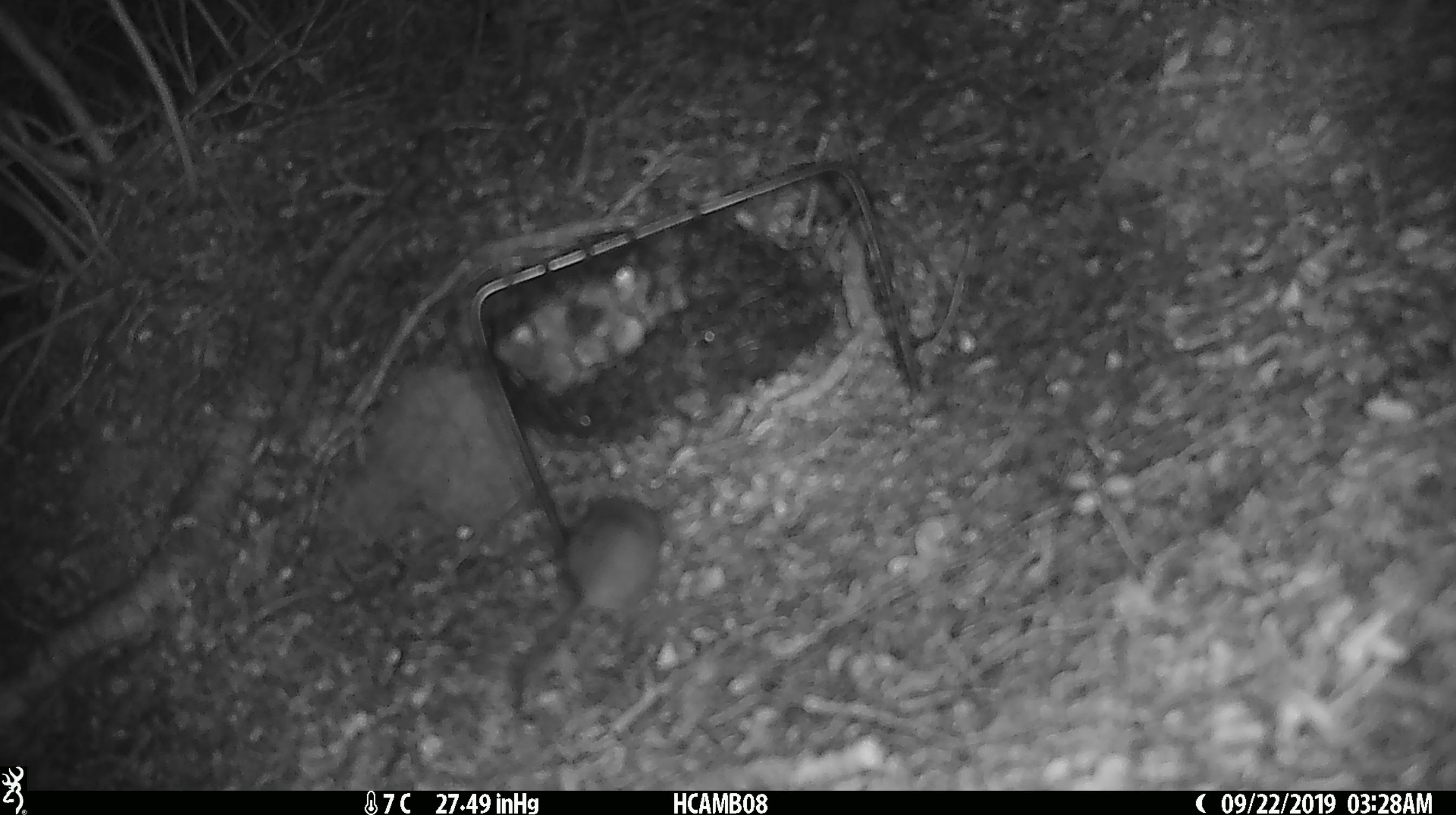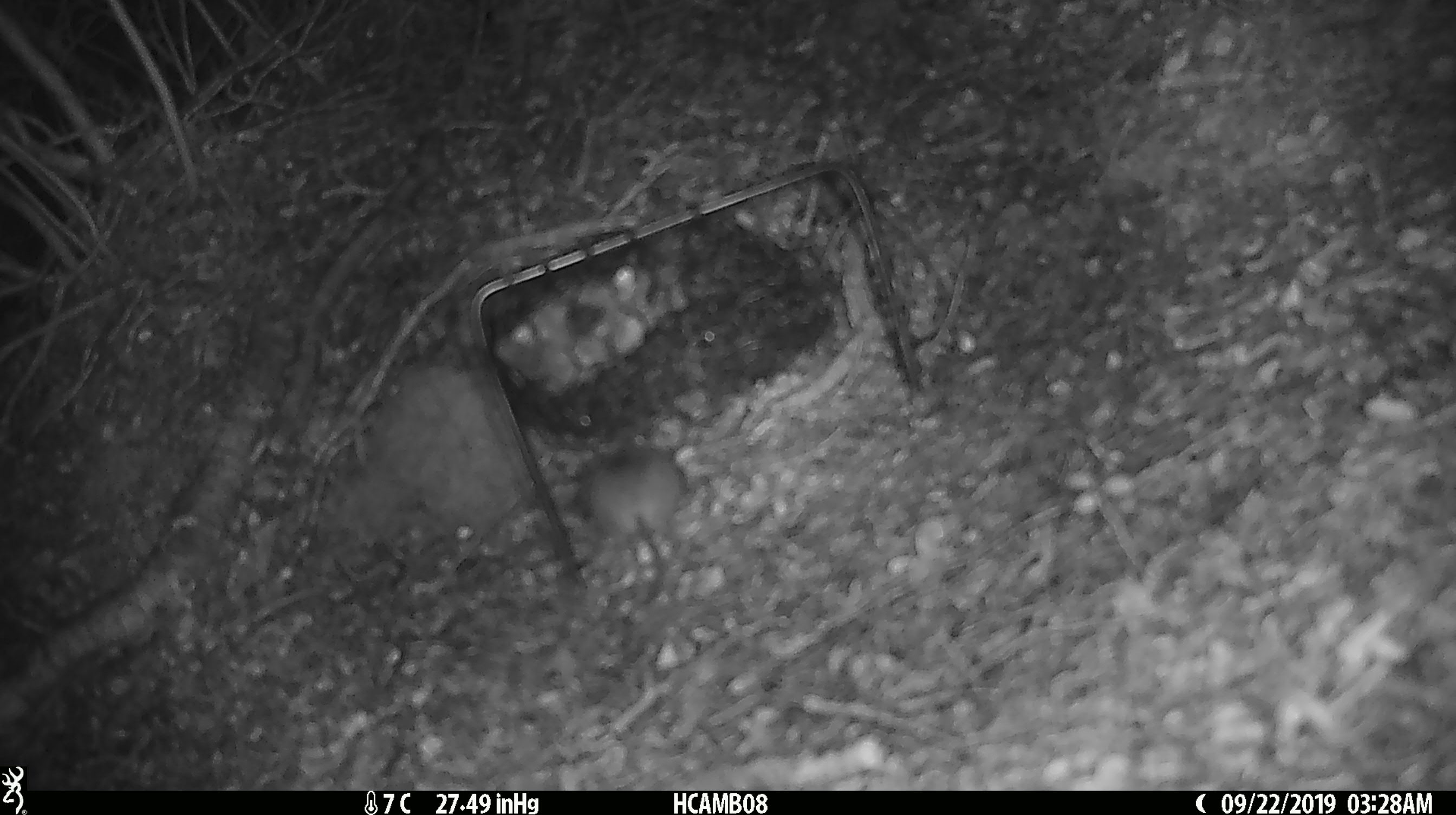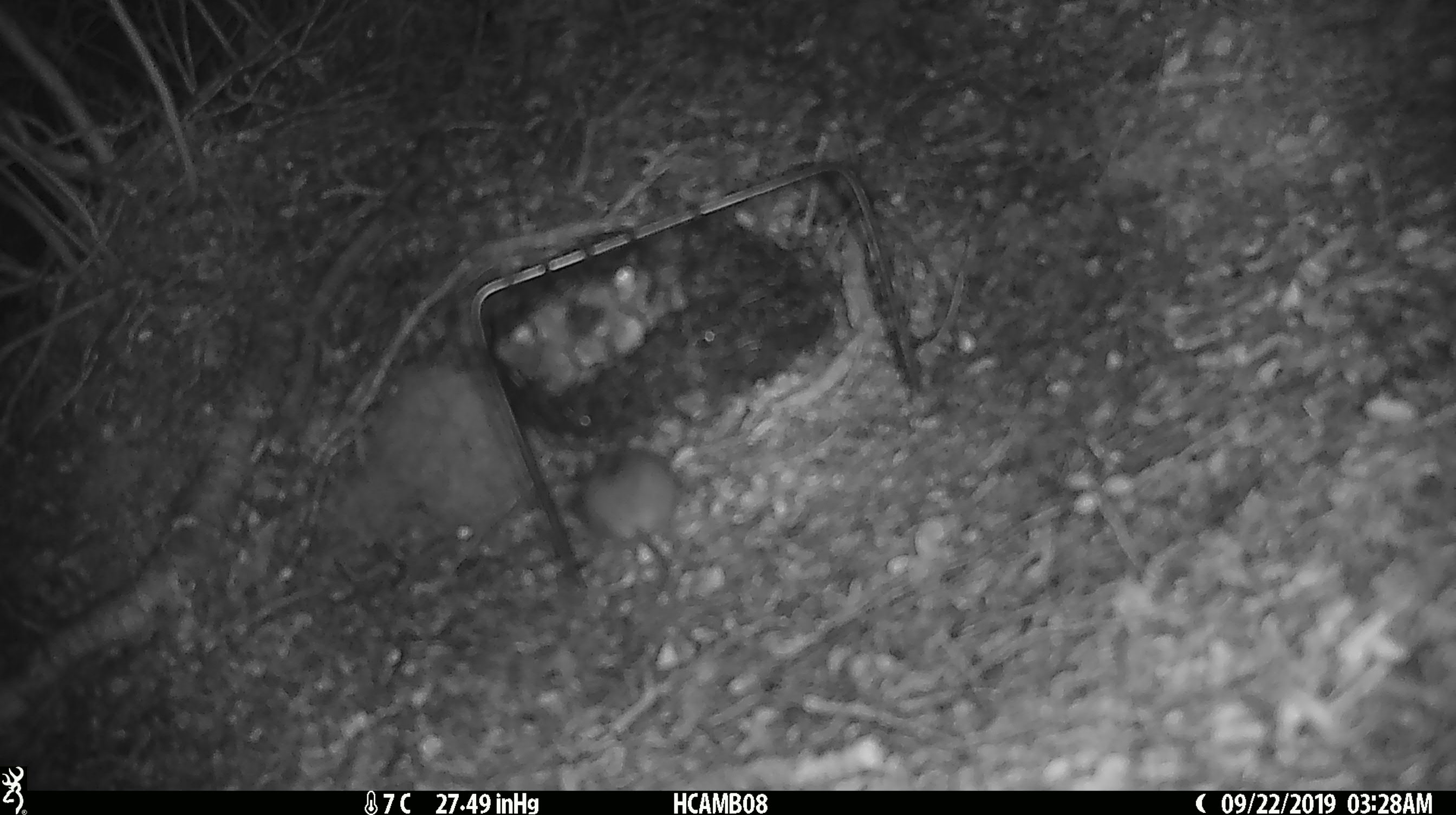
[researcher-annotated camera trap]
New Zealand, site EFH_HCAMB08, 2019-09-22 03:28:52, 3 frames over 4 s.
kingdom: Animalia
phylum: Chordata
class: Mammalia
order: Rodentia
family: Muridae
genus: Mus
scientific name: Mus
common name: mouse